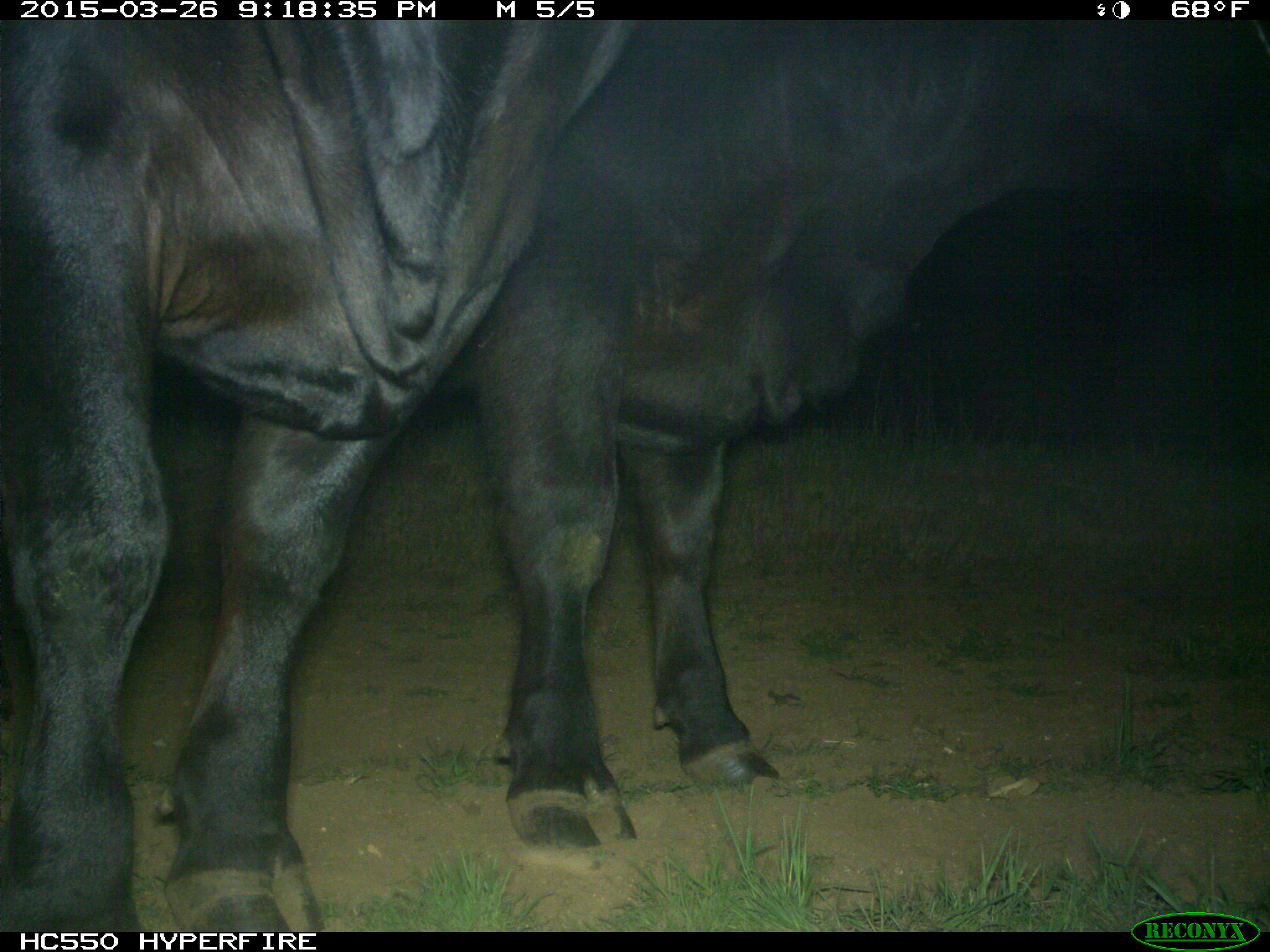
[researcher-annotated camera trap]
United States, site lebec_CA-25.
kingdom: Animalia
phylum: Chordata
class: Mammalia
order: Artiodactyla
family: Bovidae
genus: Bos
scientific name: Bos taurus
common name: domestic cow